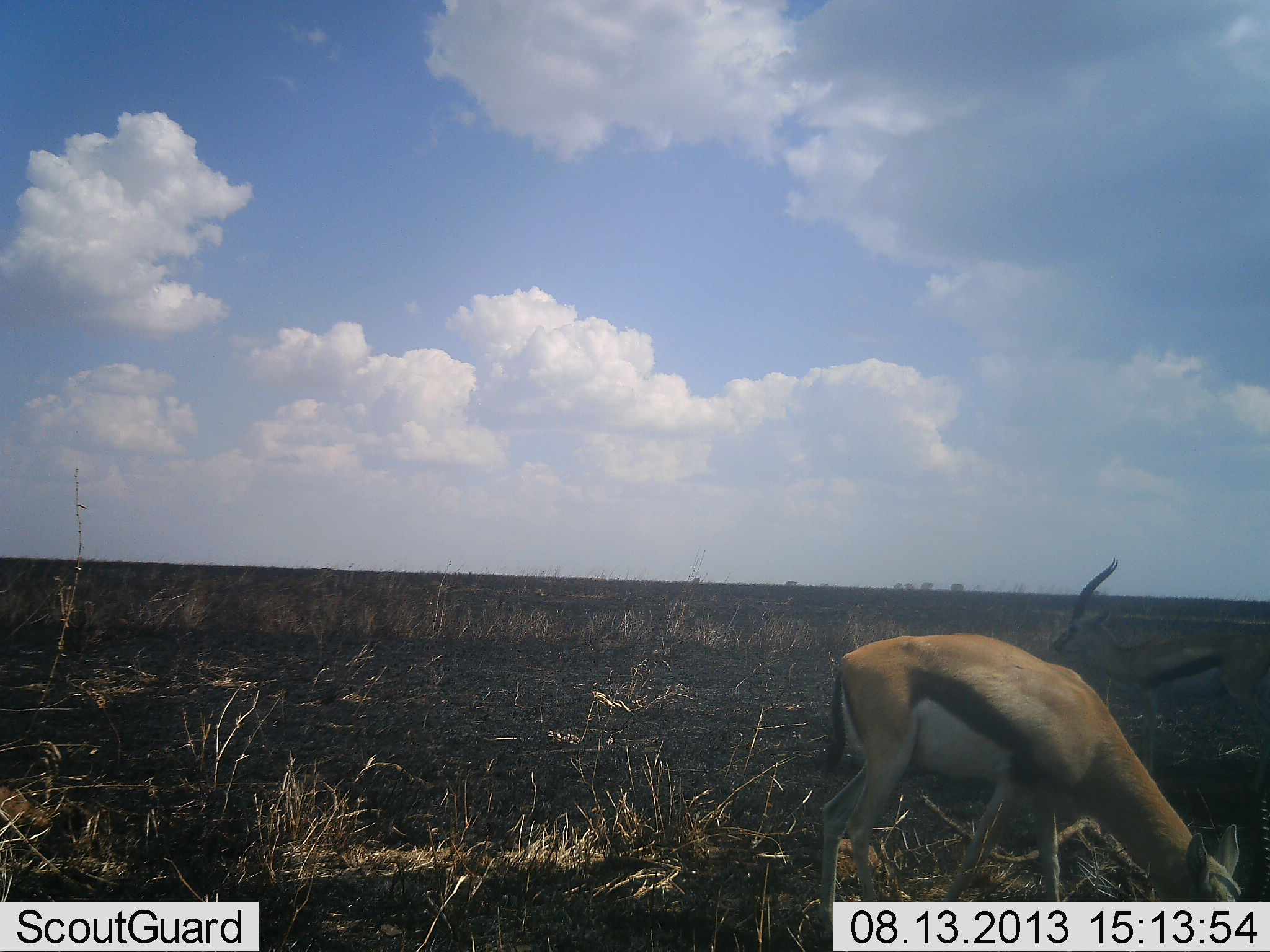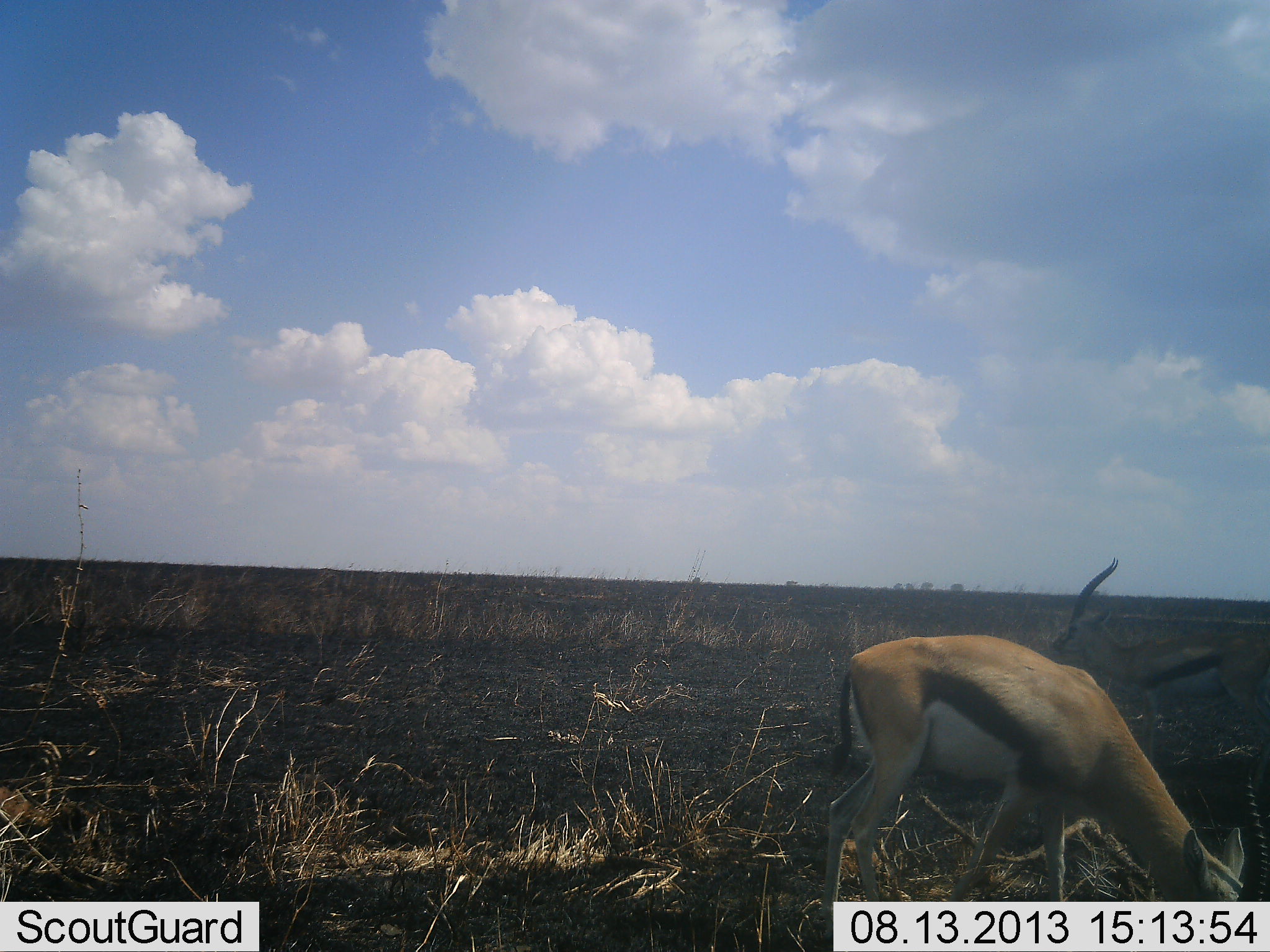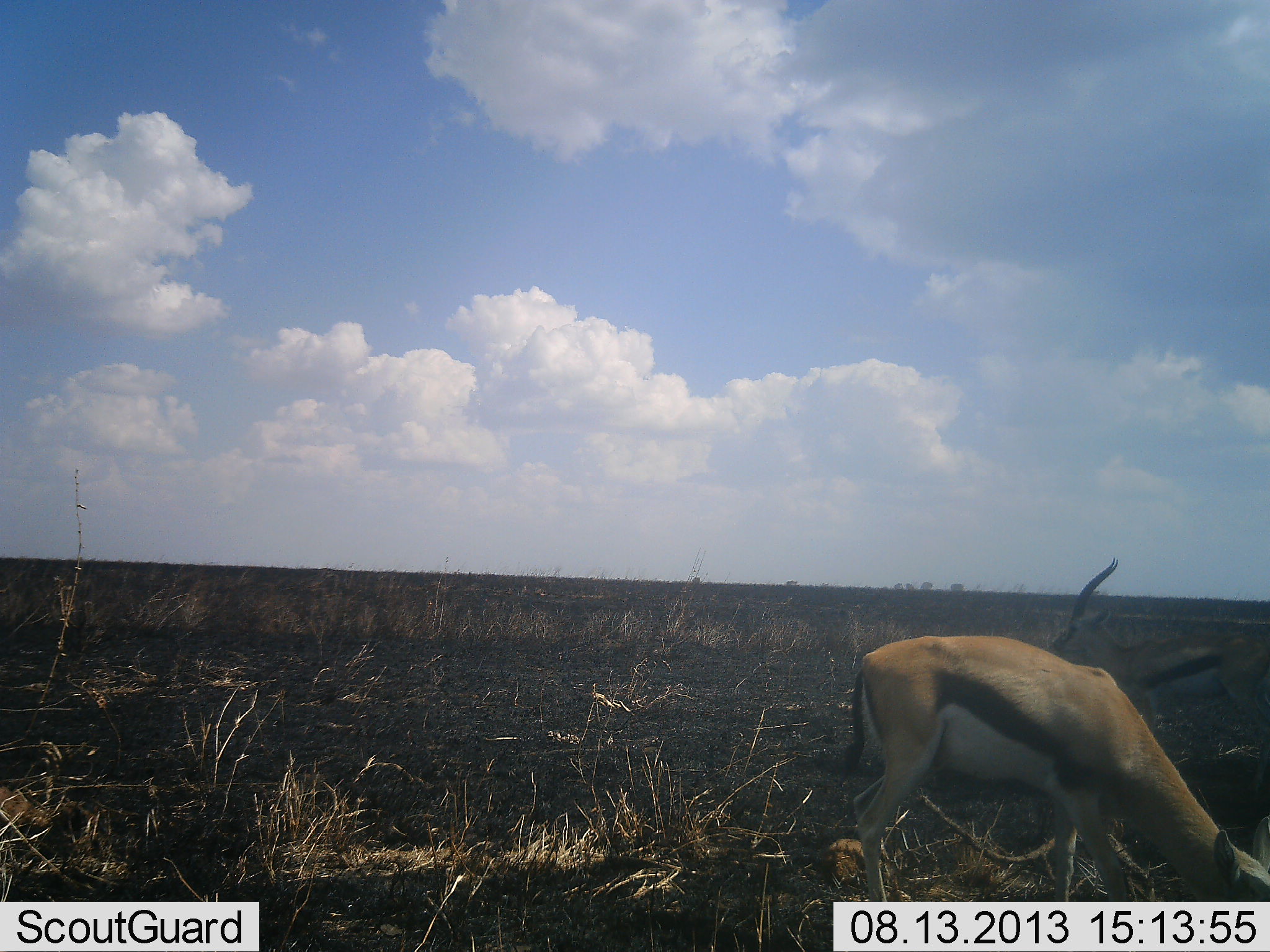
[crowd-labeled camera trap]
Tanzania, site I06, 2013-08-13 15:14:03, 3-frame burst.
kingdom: Animalia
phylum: Chordata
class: Mammalia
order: Artiodactyla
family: Bovidae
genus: Eudorcas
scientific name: Eudorcas thomsonii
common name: thomson's gazelle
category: gazellethomsons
Gazellethomsons (thomson's gazelle) (Eudorcas thomsonii), count 2. Behavior (volunteer vote fractions): standing 60%, resting 0%, moving 10%, interacting 0%. Young present (vote fraction): 0%. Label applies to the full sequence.